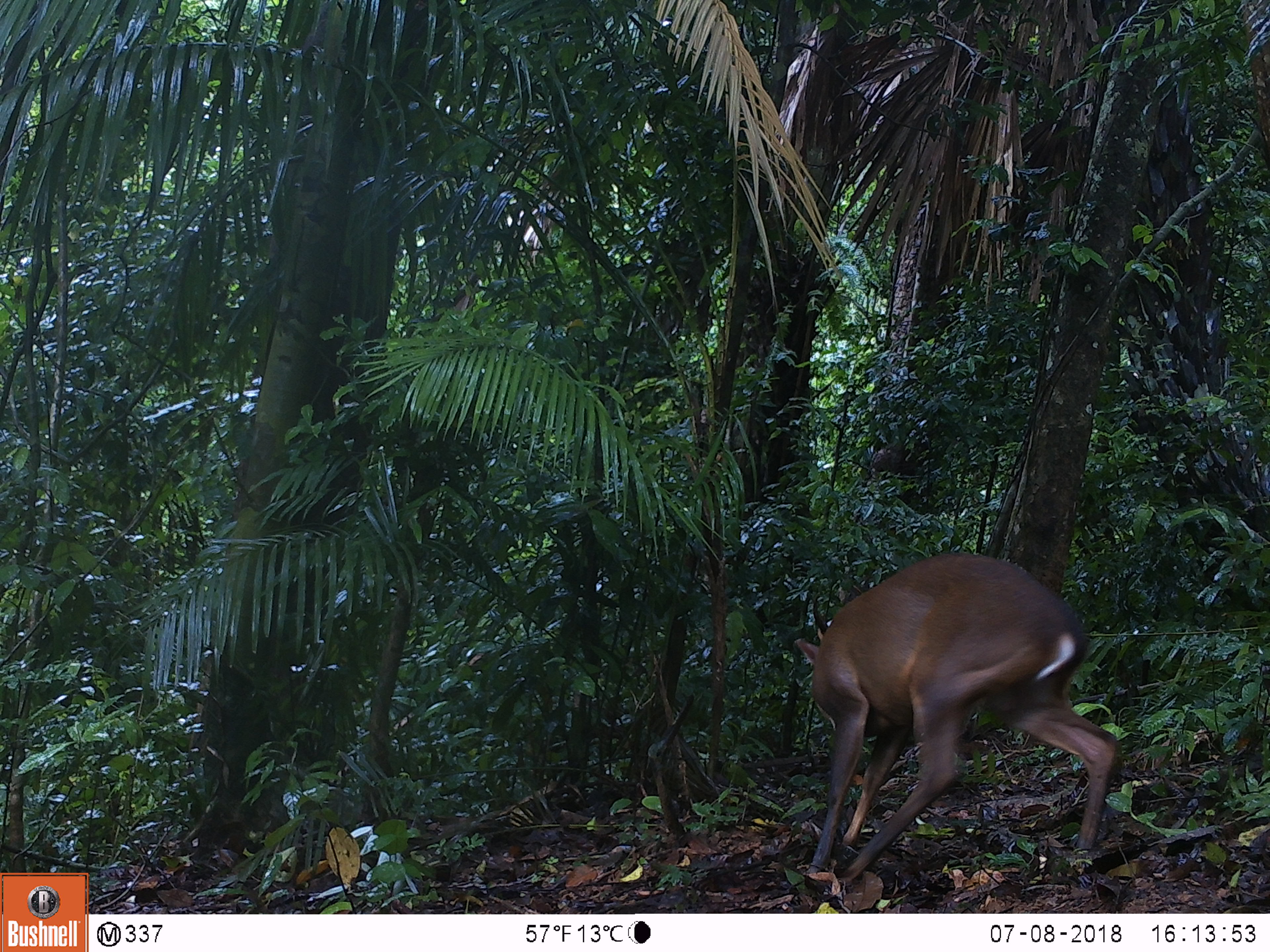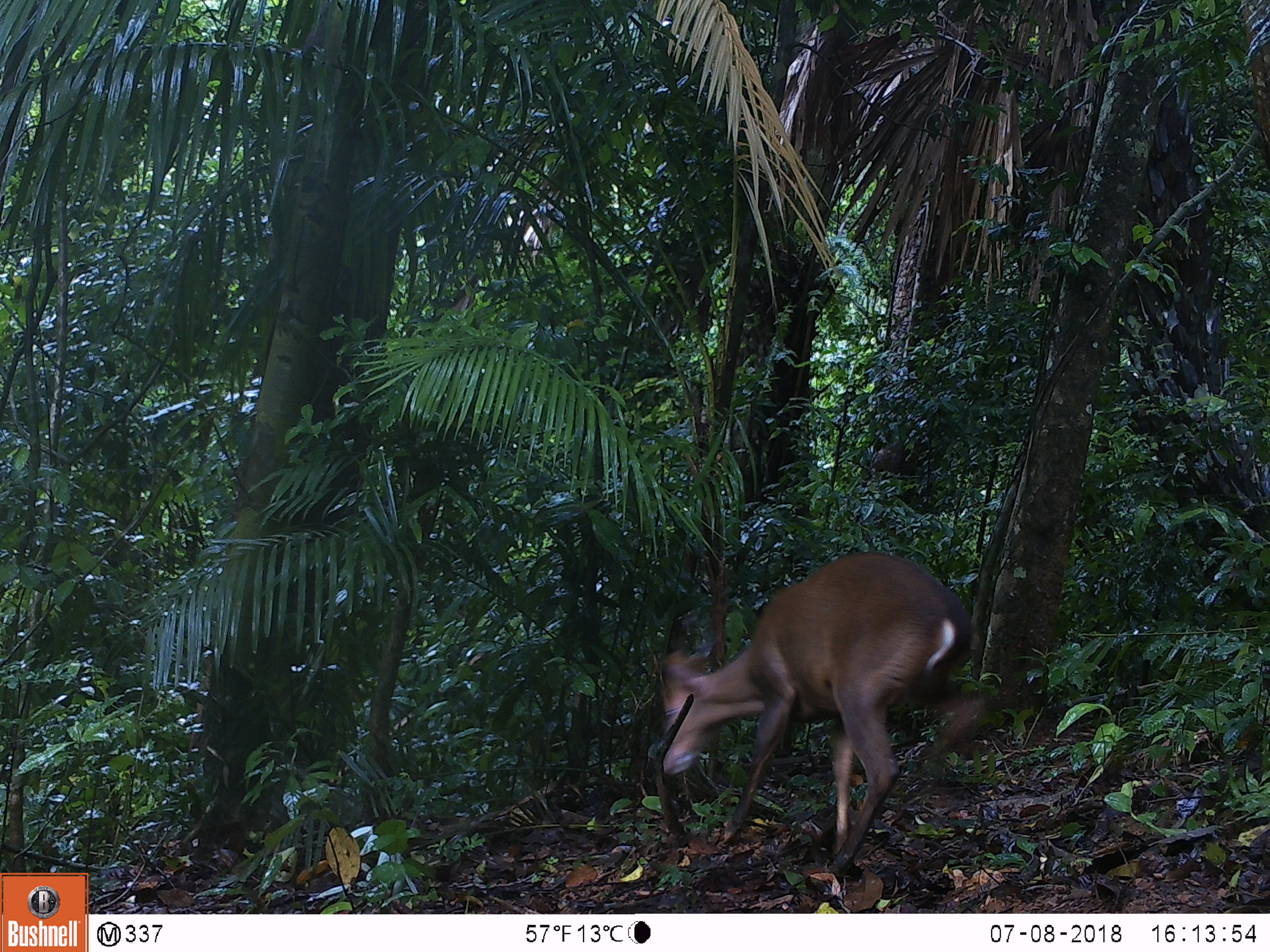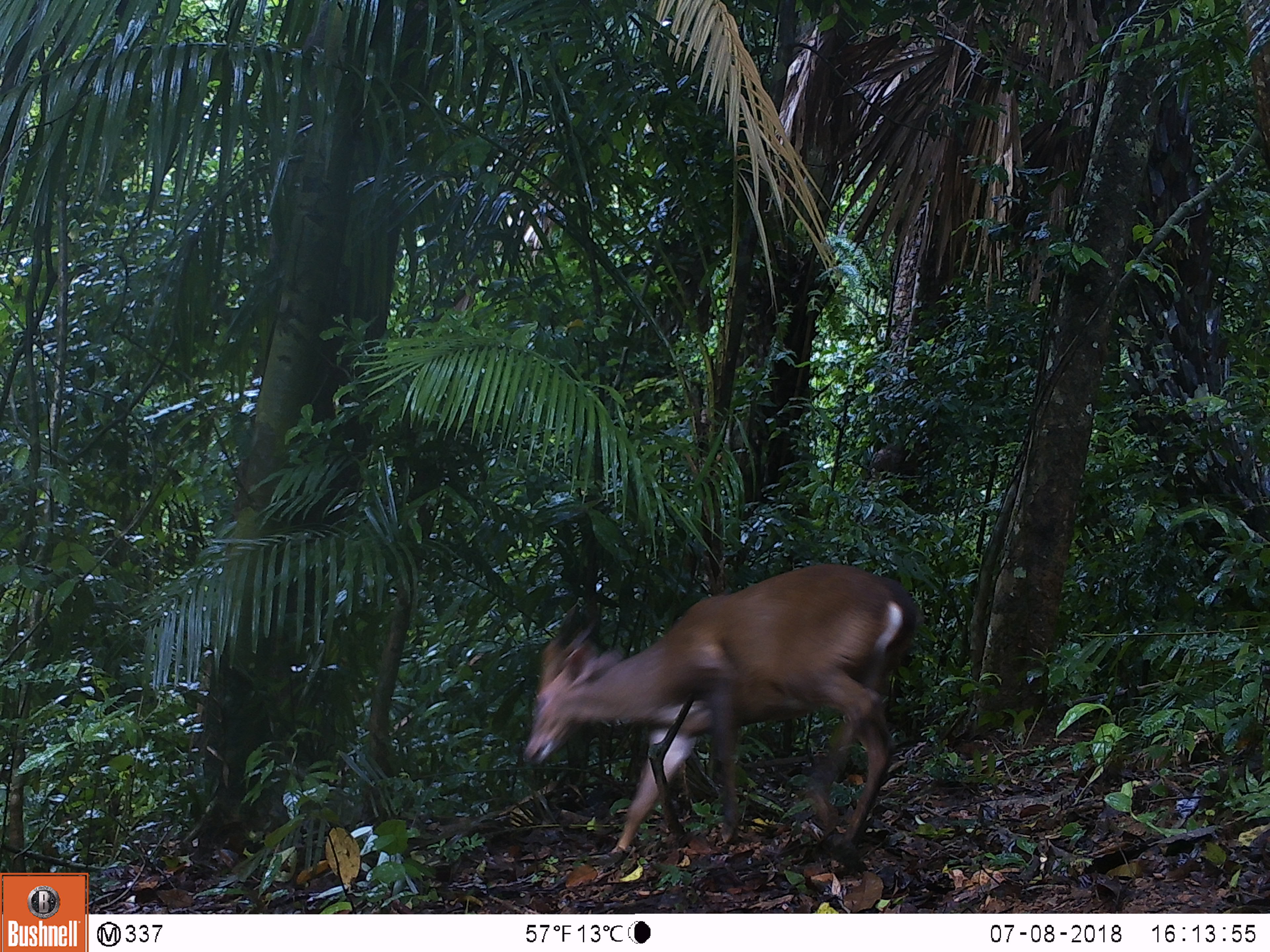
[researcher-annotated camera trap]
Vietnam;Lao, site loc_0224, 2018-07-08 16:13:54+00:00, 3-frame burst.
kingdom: Animalia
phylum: Chordata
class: Mammalia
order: Artiodactyla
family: Cervidae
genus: Muntiacus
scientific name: Muntiacus vuquangensis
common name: large-antlered muntjac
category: large antlered muntjac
Large antlered muntjac (large-antlered muntjac) (Muntiacus vuquangensis). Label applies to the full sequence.